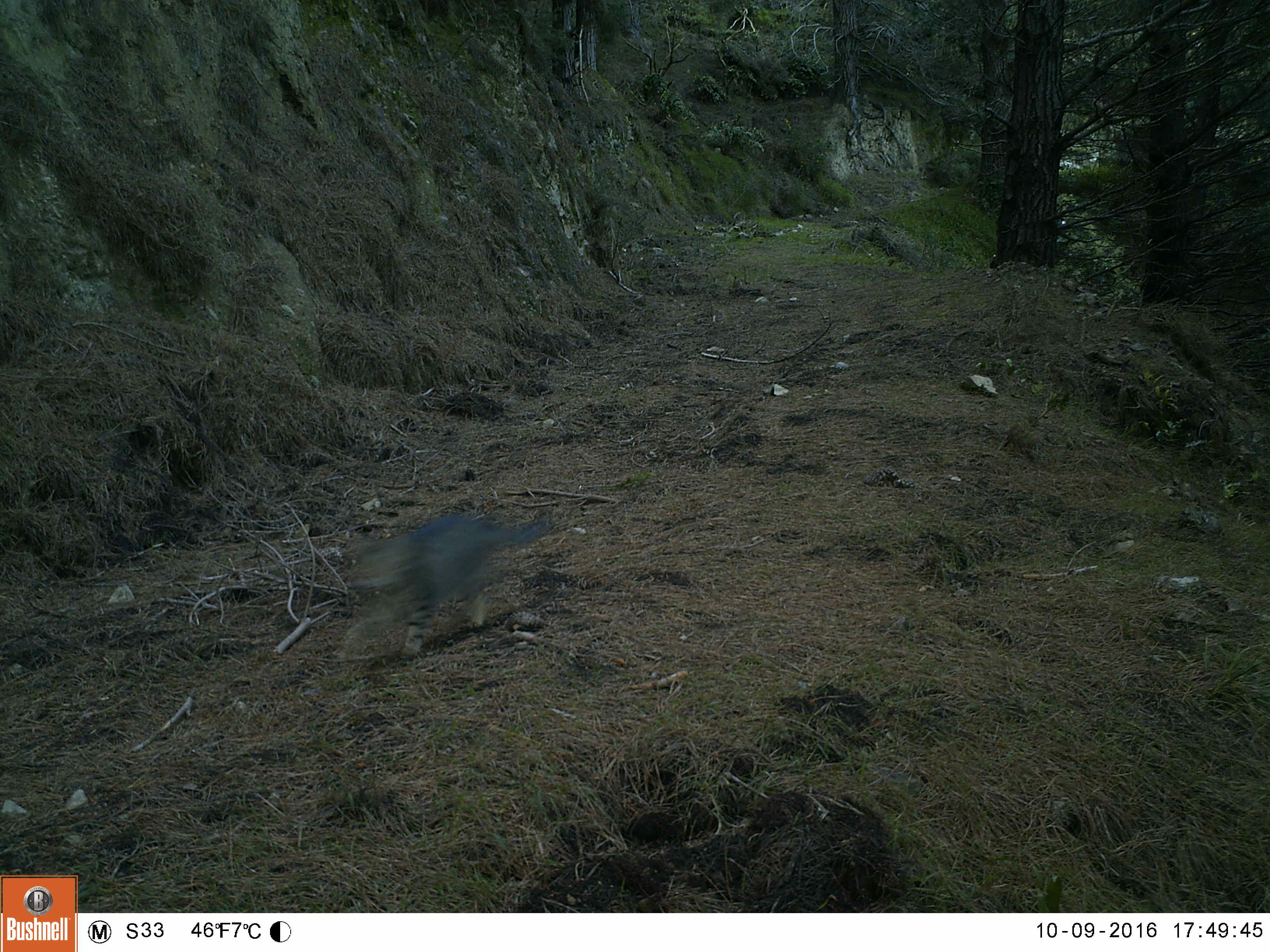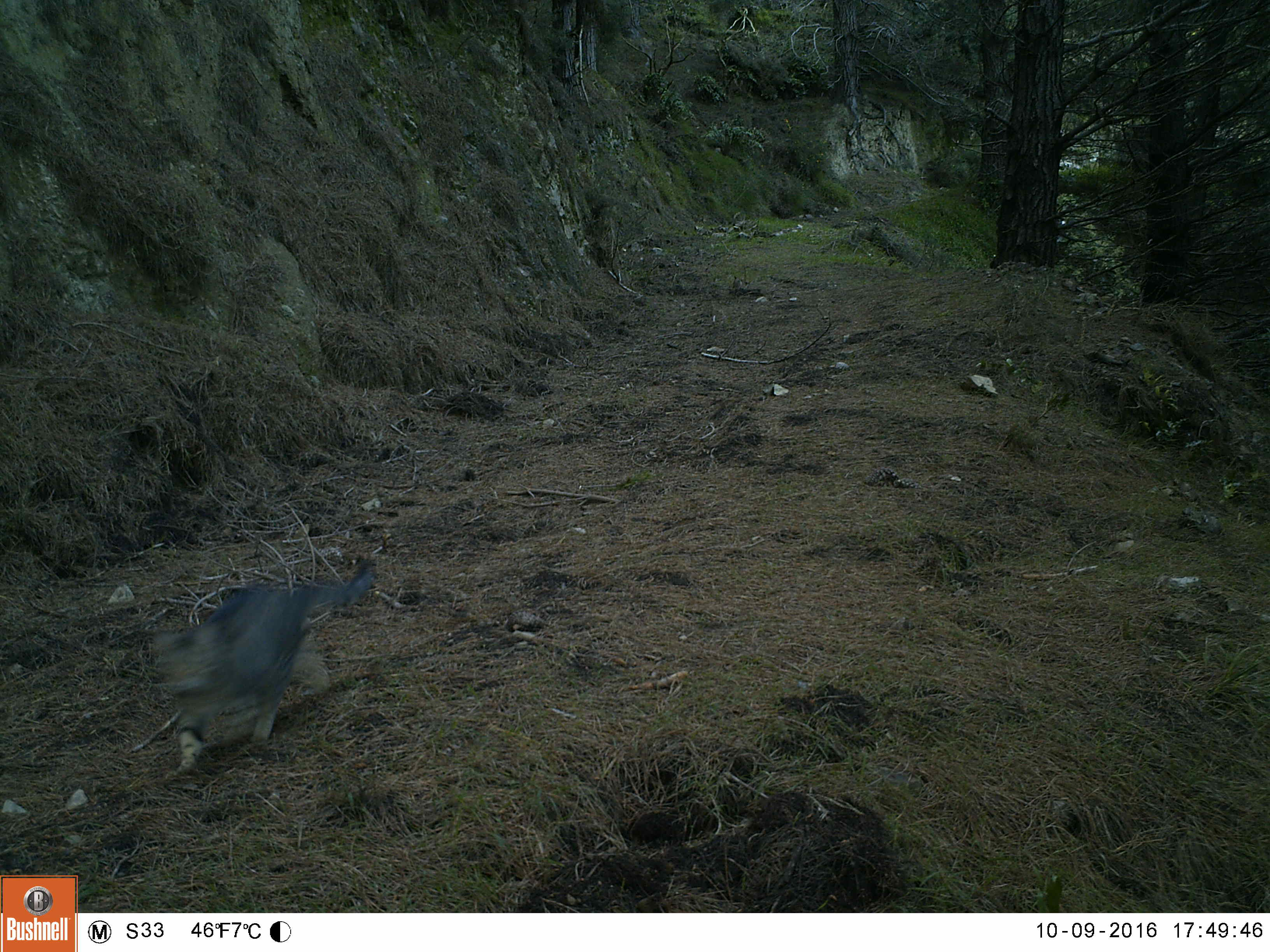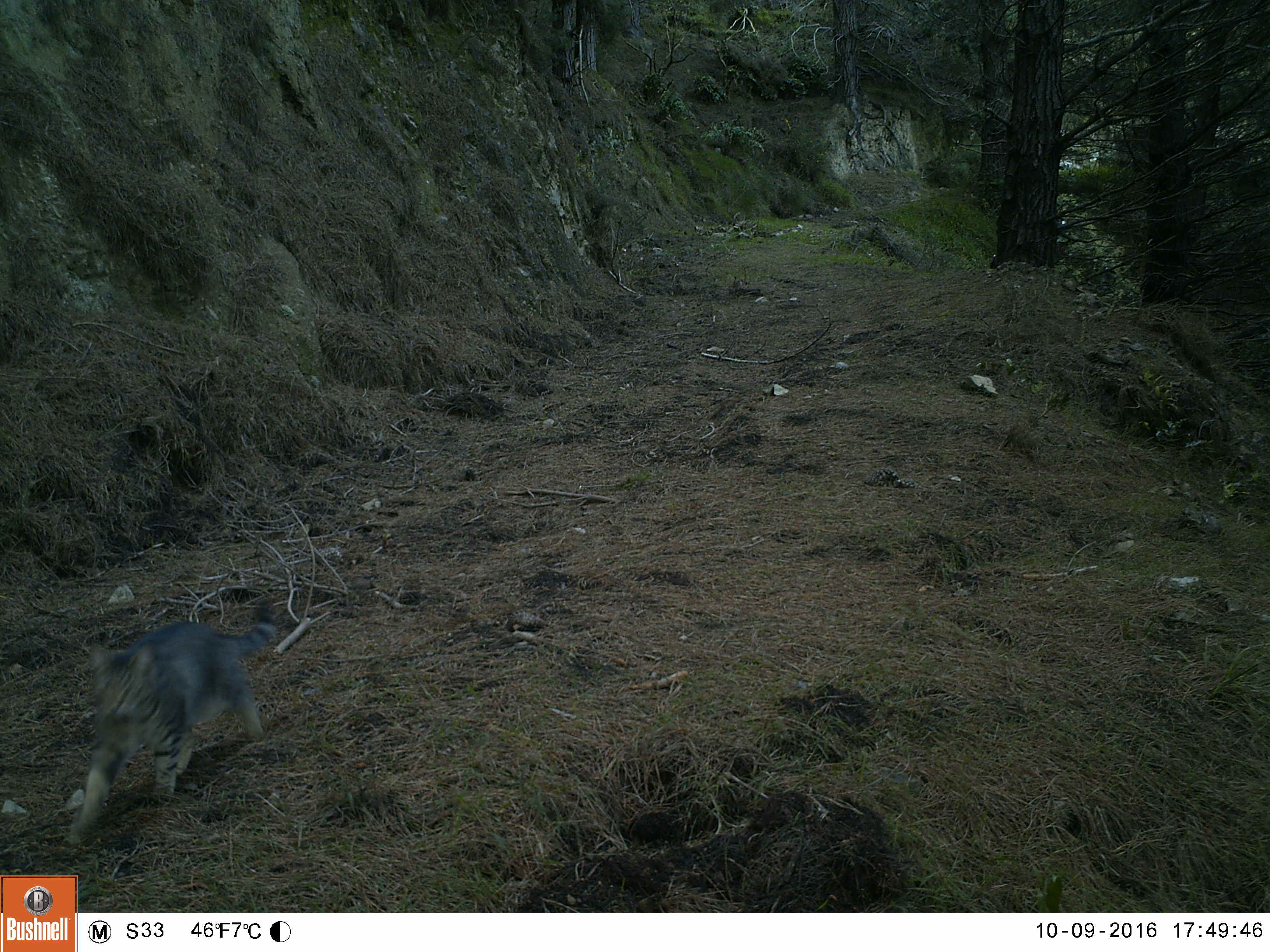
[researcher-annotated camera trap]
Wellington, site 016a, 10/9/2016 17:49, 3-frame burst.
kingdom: Animalia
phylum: Chordata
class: Mammalia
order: Carnivora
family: Felidae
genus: Felis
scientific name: Felis catus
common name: cat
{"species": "cat (Felis catus)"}